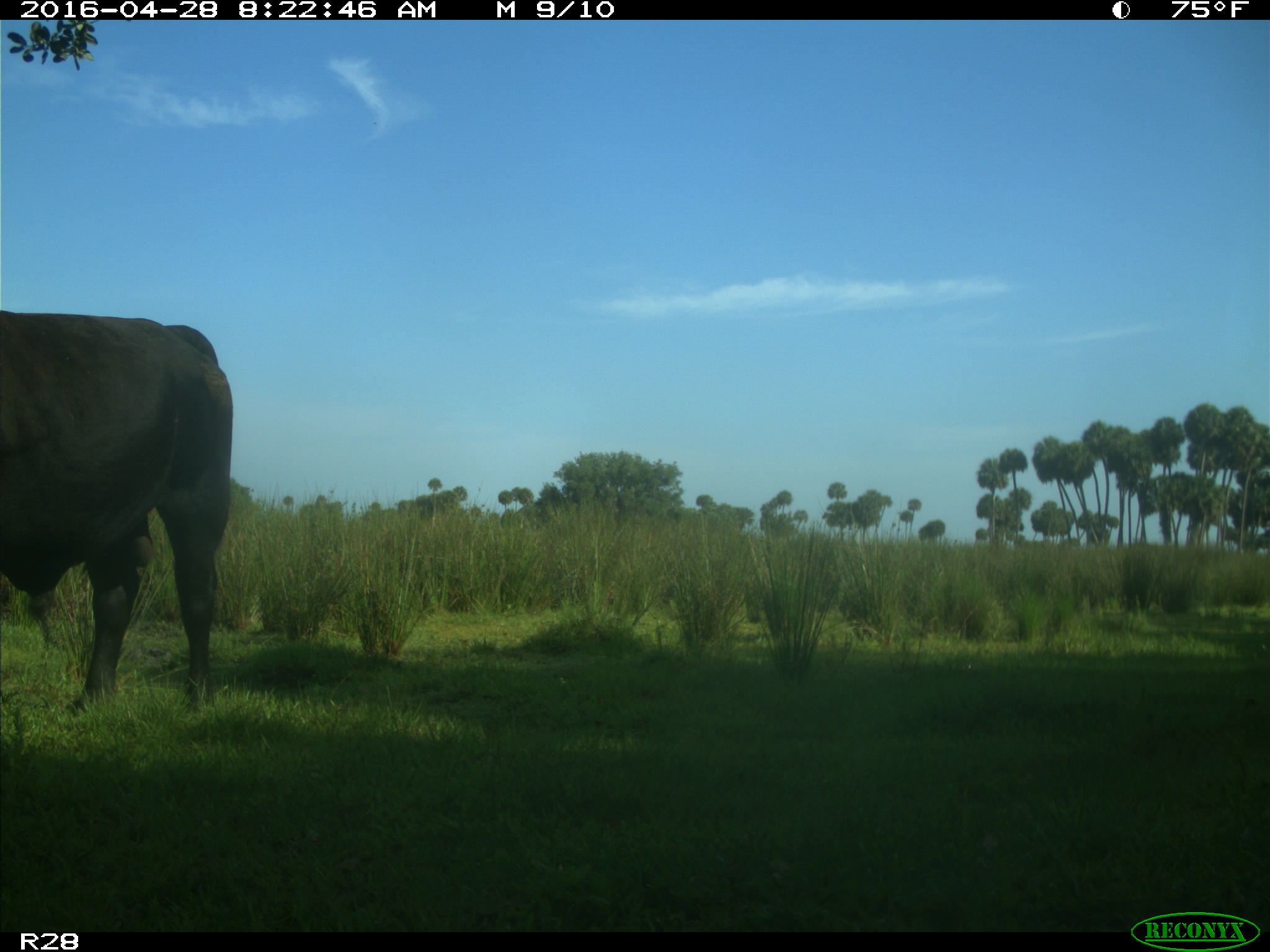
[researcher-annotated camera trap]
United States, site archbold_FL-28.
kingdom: Animalia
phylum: Chordata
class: Mammalia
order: Artiodactyla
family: Bovidae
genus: Bos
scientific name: Bos taurus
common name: domestic cow